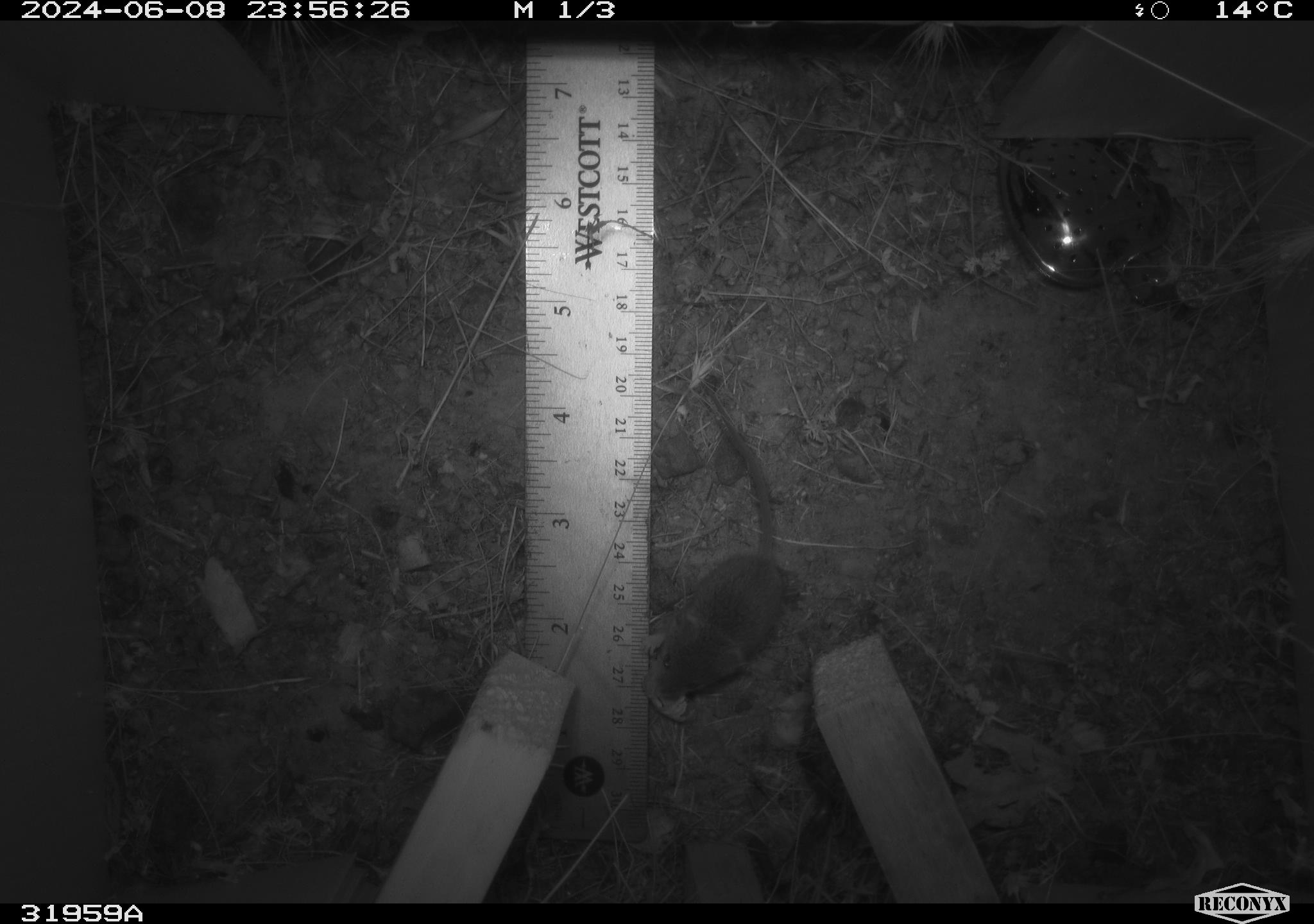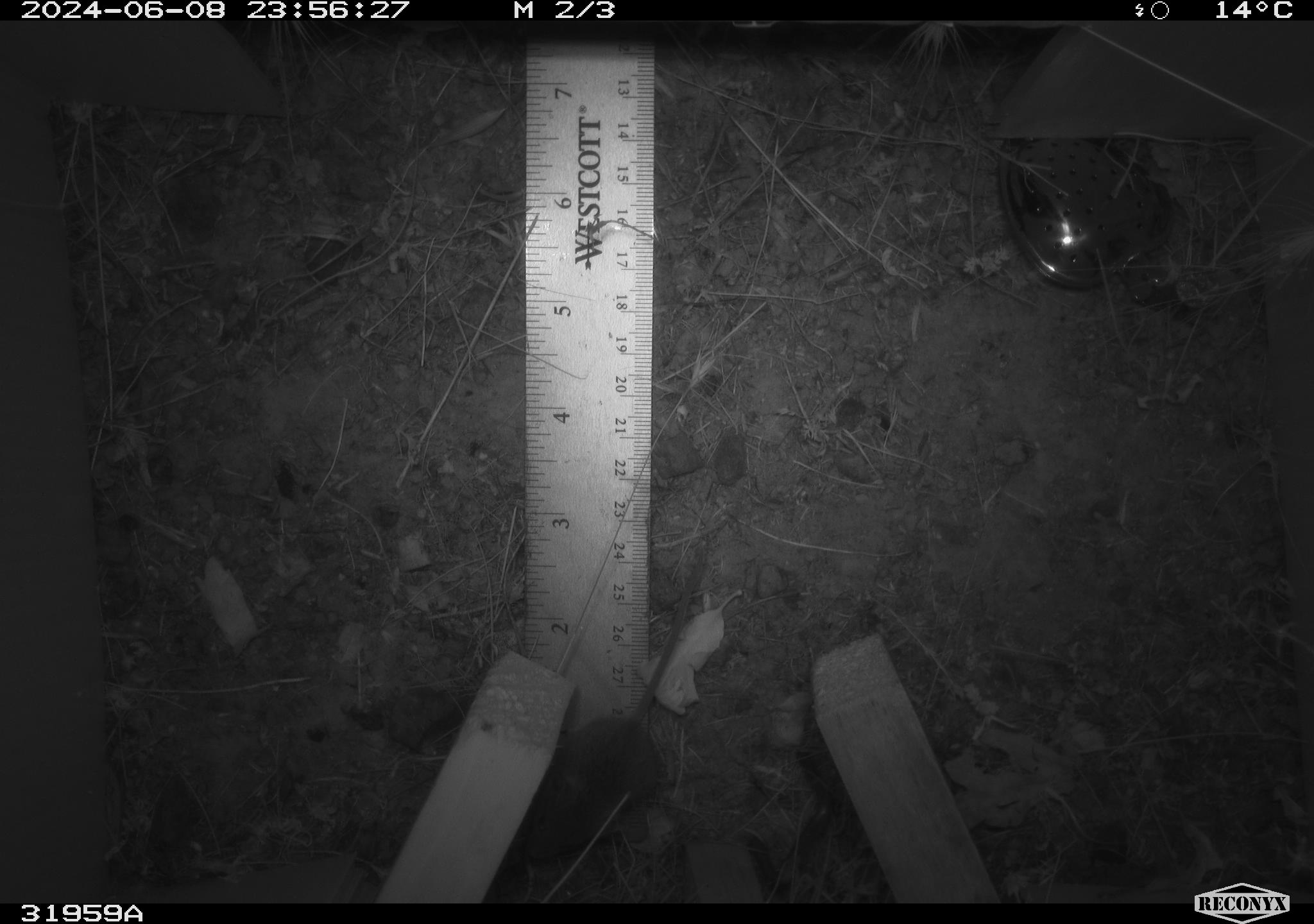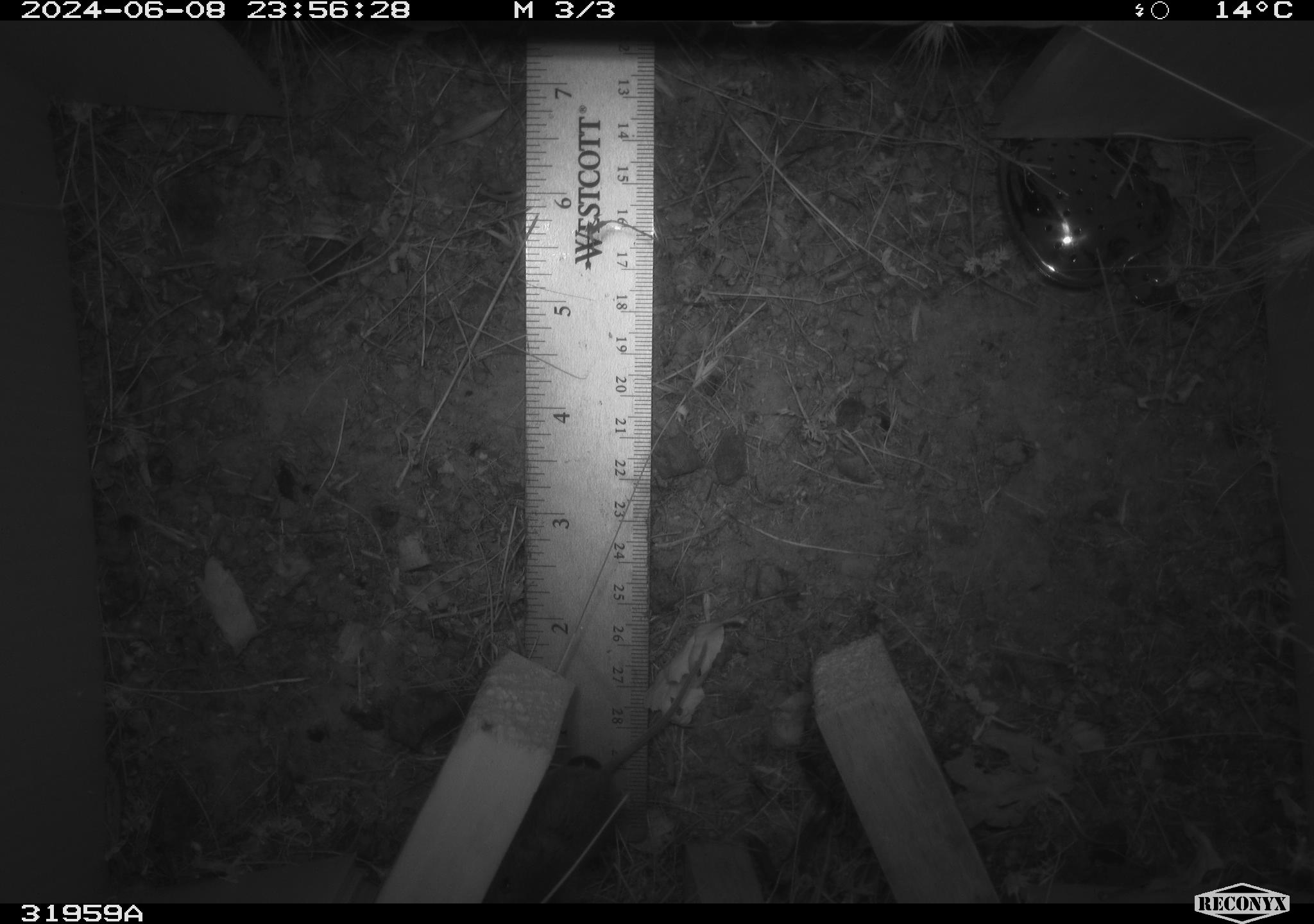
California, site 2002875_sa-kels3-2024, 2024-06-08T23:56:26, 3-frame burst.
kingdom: Animalia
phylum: Chordata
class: Mammalia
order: Rodentia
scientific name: Rodentia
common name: rodent